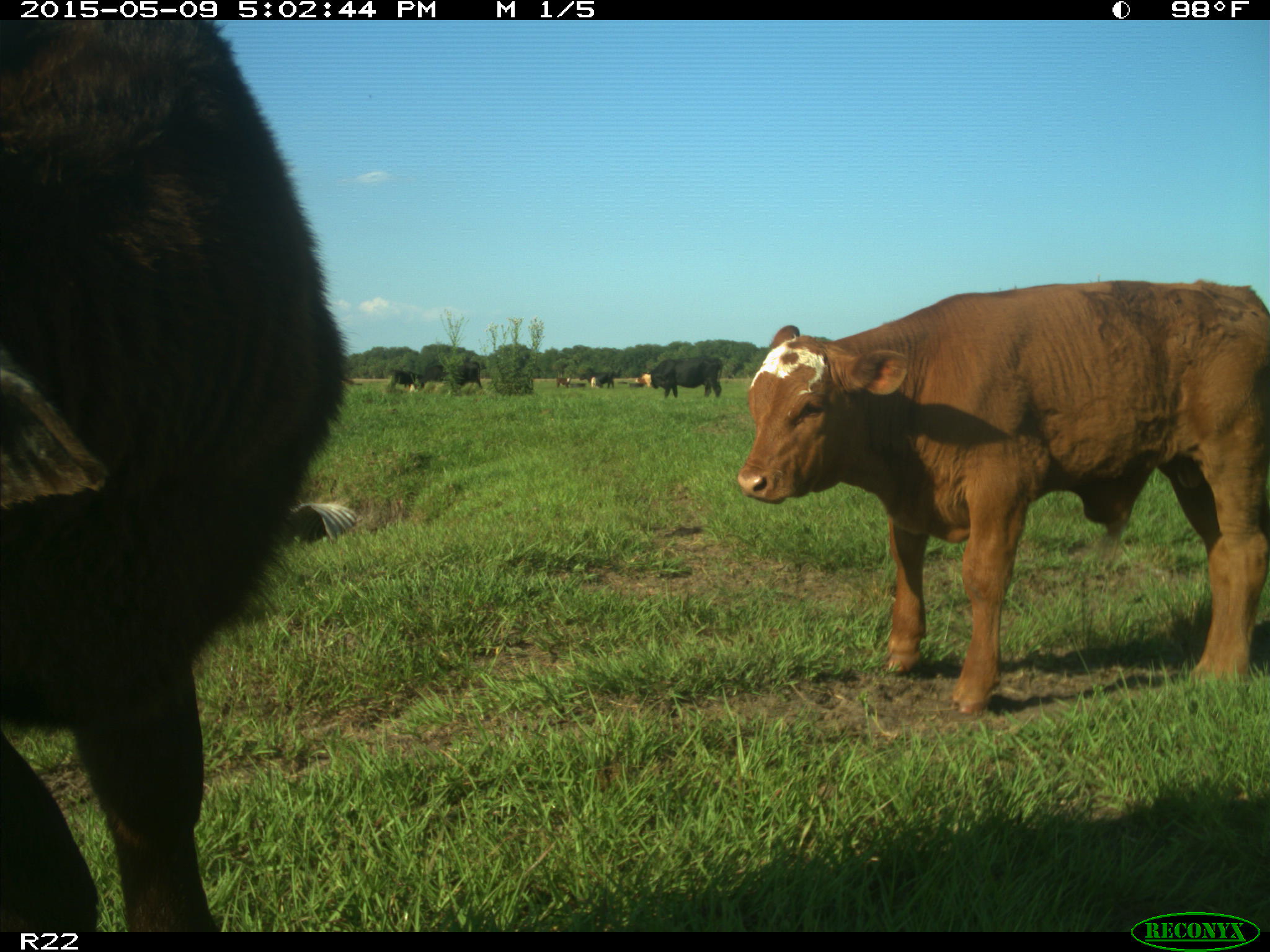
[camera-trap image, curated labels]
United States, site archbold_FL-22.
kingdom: Animalia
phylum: Chordata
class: Mammalia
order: Artiodactyla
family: Bovidae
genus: Bos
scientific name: Bos taurus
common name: domestic cow